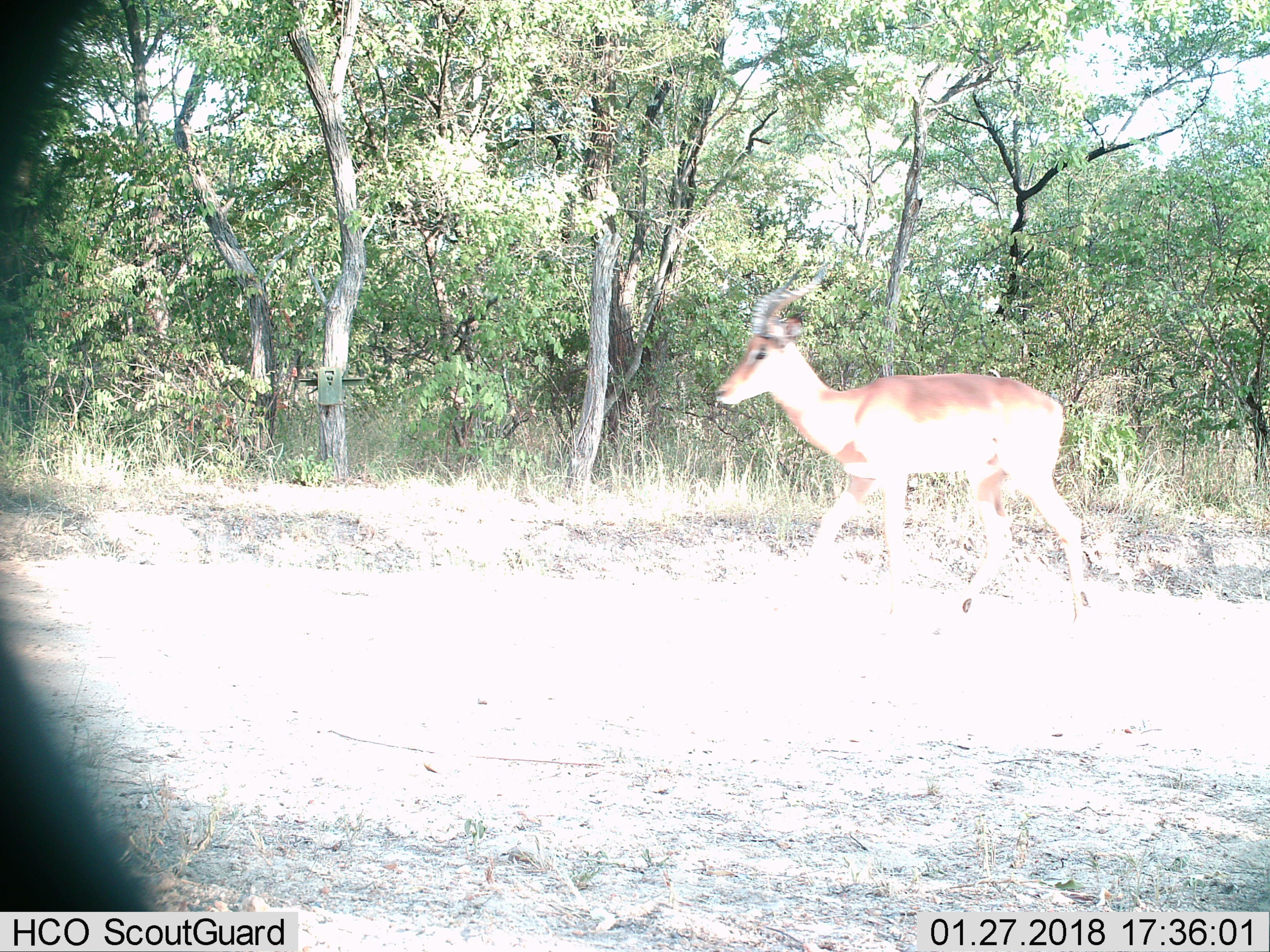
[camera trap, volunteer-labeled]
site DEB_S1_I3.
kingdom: Animalia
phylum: Chordata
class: Mammalia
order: Artiodactyla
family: Bovidae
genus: Aepyceros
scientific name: Aepyceros melampus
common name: impala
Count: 1.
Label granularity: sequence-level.